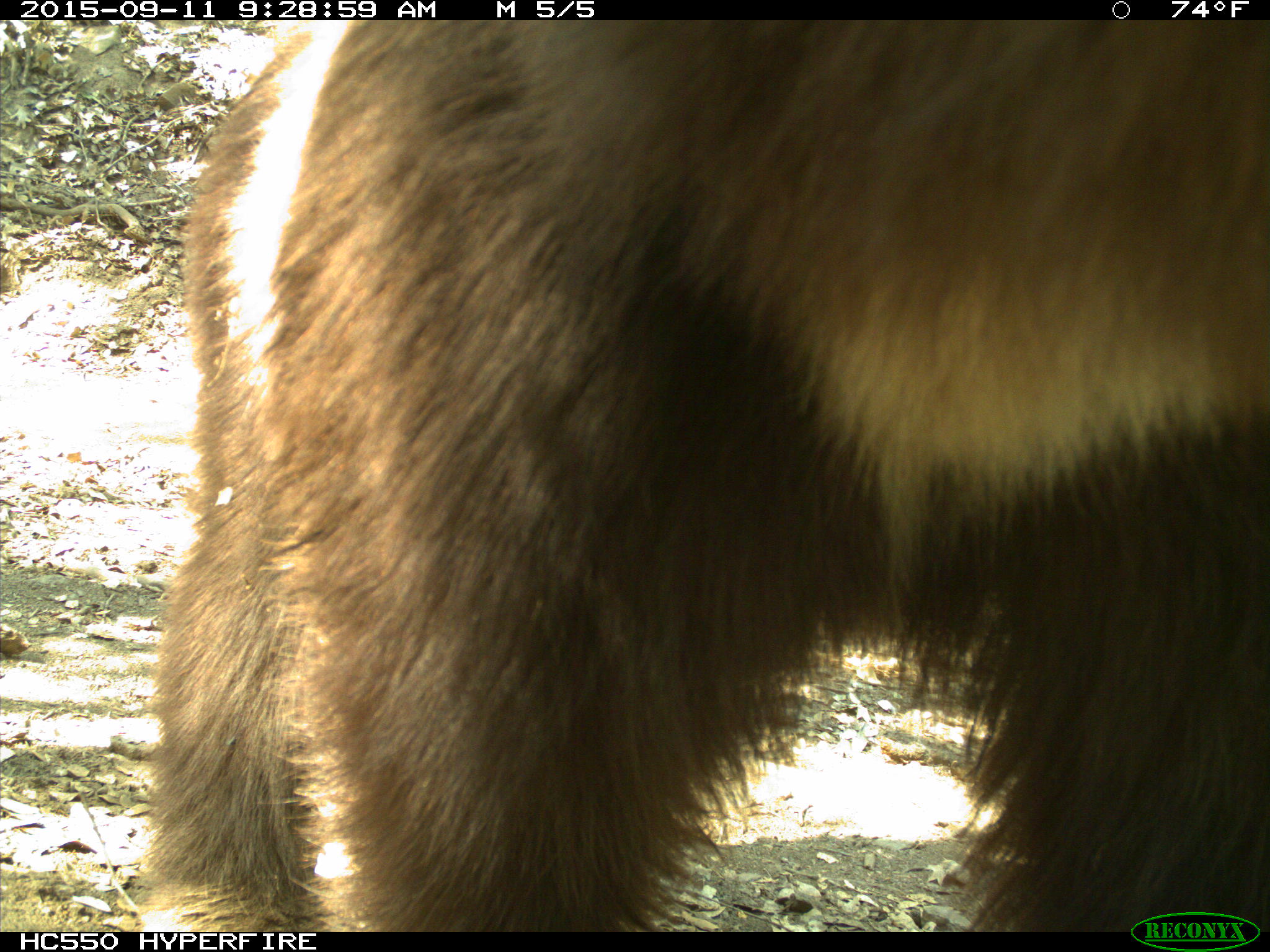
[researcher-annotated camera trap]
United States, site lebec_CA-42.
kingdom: Animalia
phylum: Chordata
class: Mammalia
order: Carnivora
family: Ursidae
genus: Ursus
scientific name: Ursus americanus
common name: american black bear